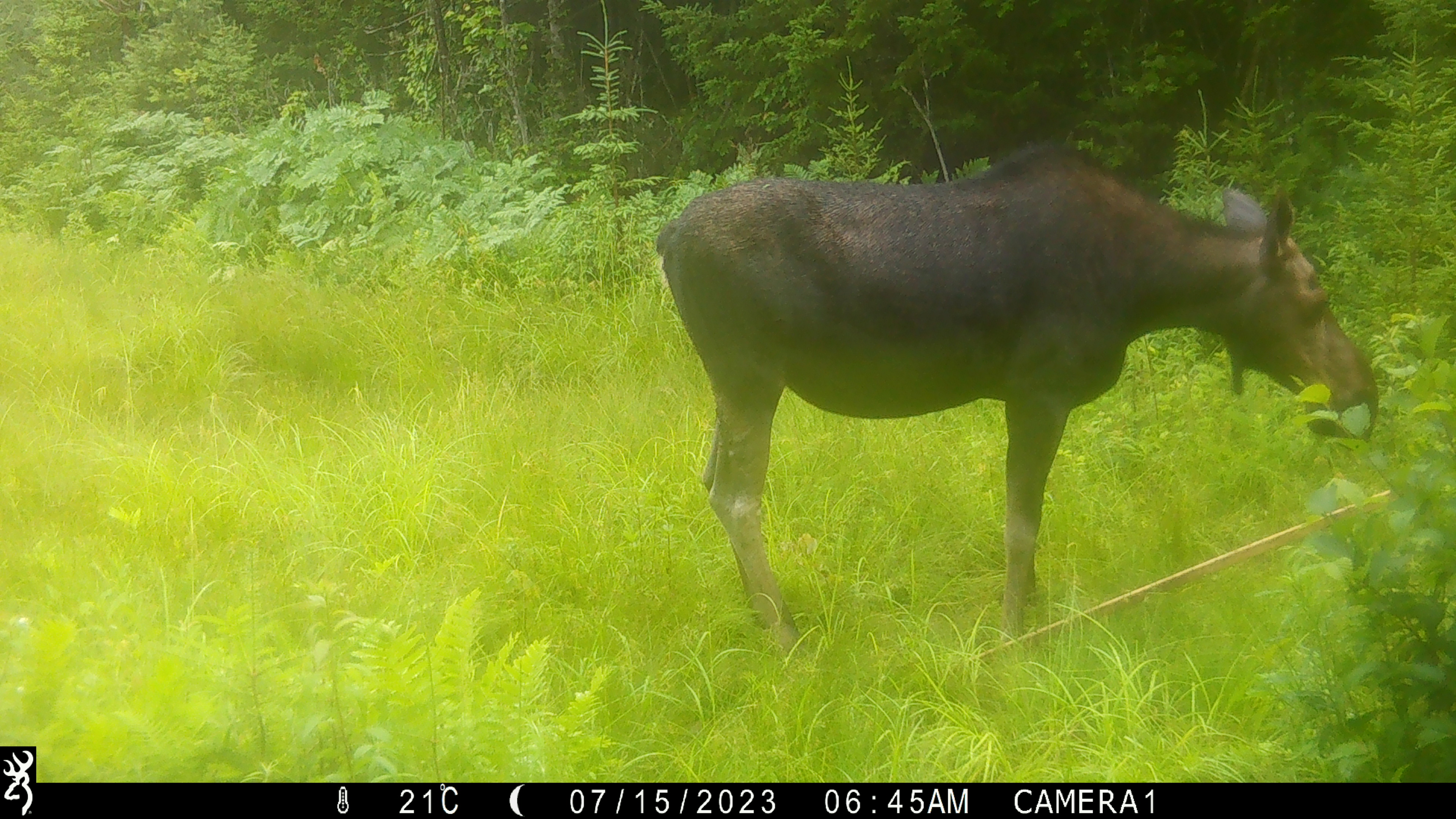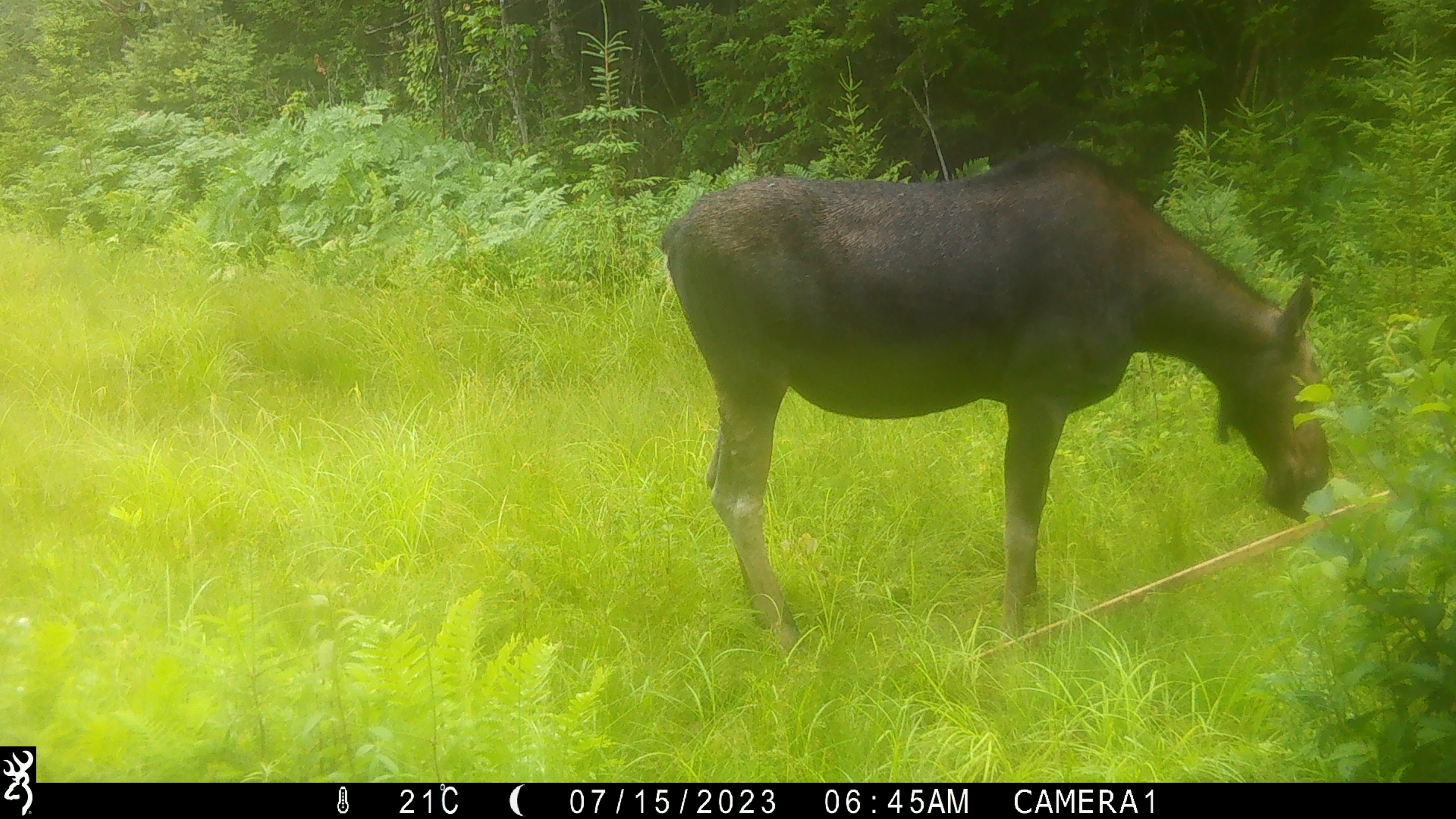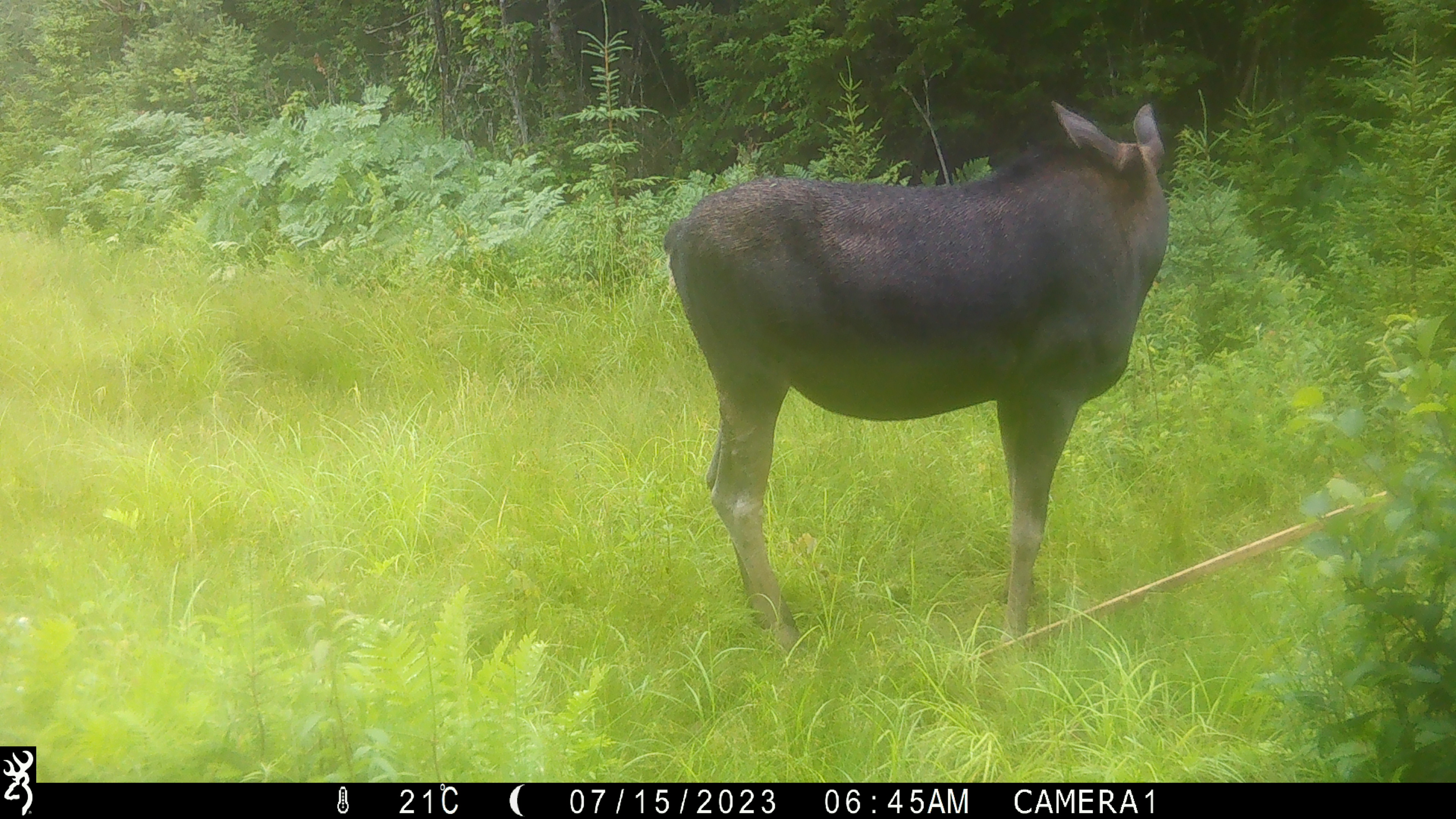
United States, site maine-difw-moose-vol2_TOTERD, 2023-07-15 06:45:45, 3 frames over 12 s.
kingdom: Animalia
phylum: Chordata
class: Mammalia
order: Artiodactyla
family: Cervidae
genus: Alces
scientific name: Alces alces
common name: moose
Moose (Alces alces).